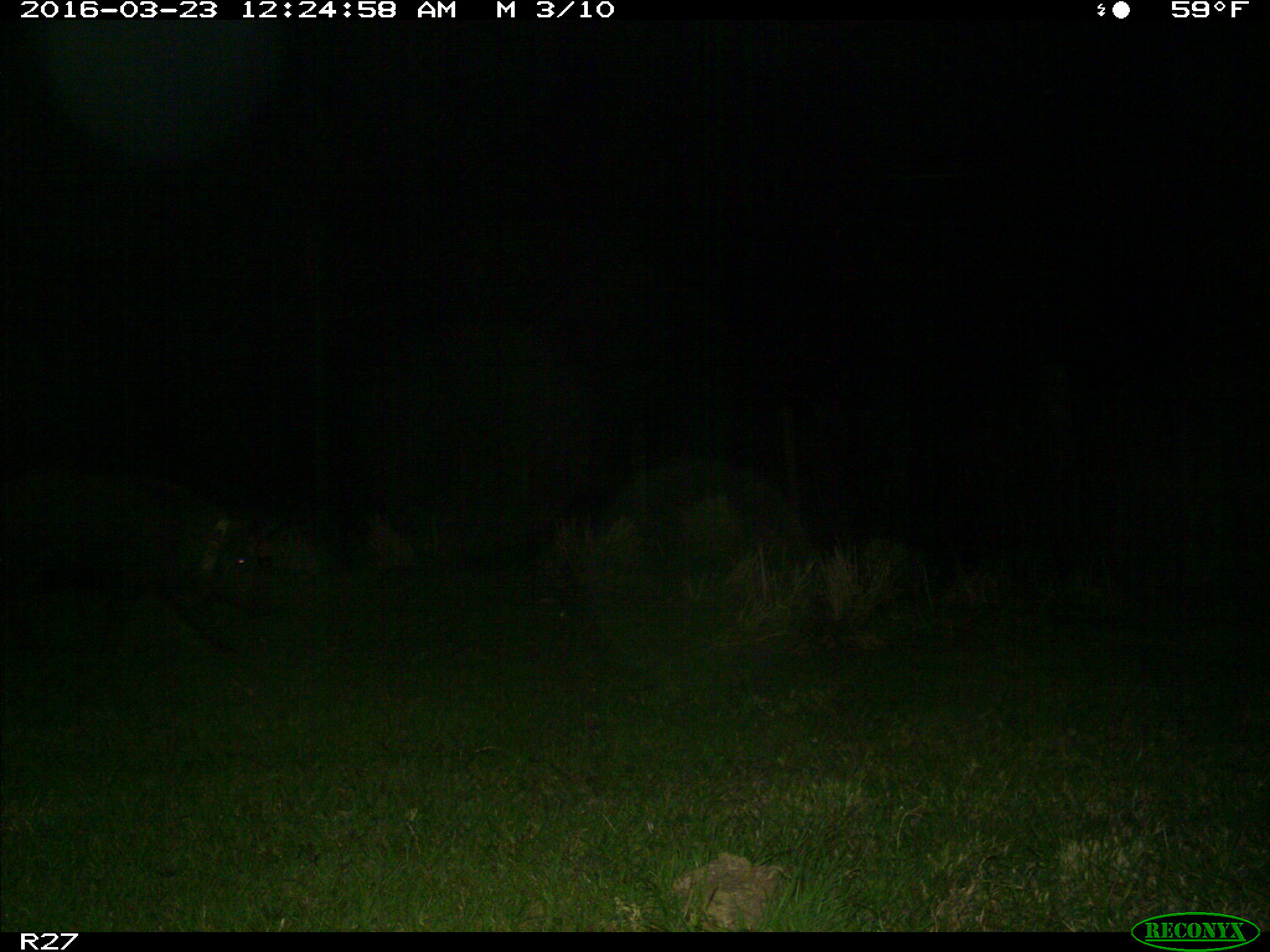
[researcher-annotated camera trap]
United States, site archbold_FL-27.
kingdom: Animalia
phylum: Chordata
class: Mammalia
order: Artiodactyla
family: Suidae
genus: Sus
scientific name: Sus scrofa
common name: wild boar